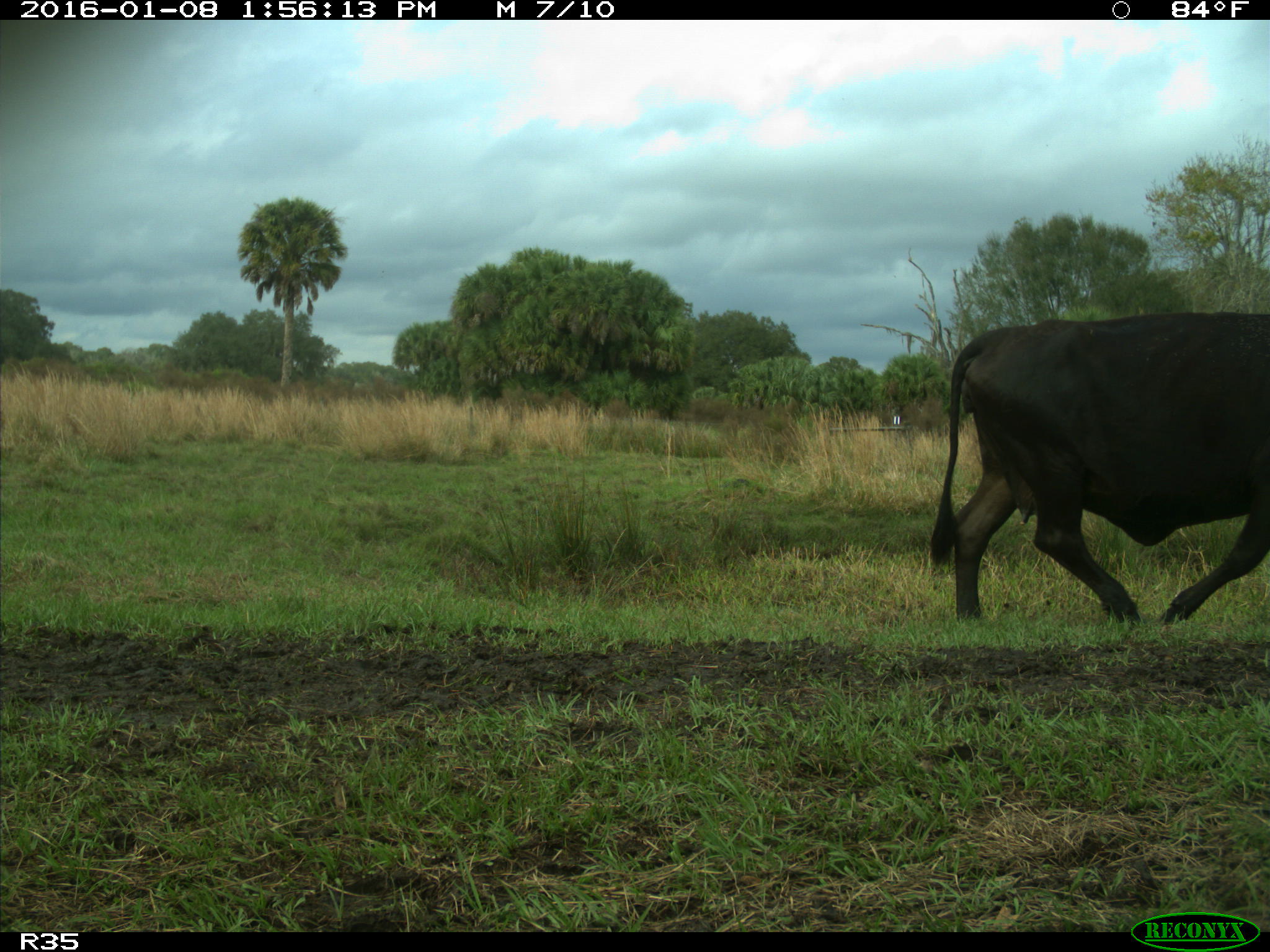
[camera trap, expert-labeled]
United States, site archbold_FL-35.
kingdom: Animalia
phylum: Chordata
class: Mammalia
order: Artiodactyla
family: Bovidae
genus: Bos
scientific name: Bos taurus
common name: domestic cow